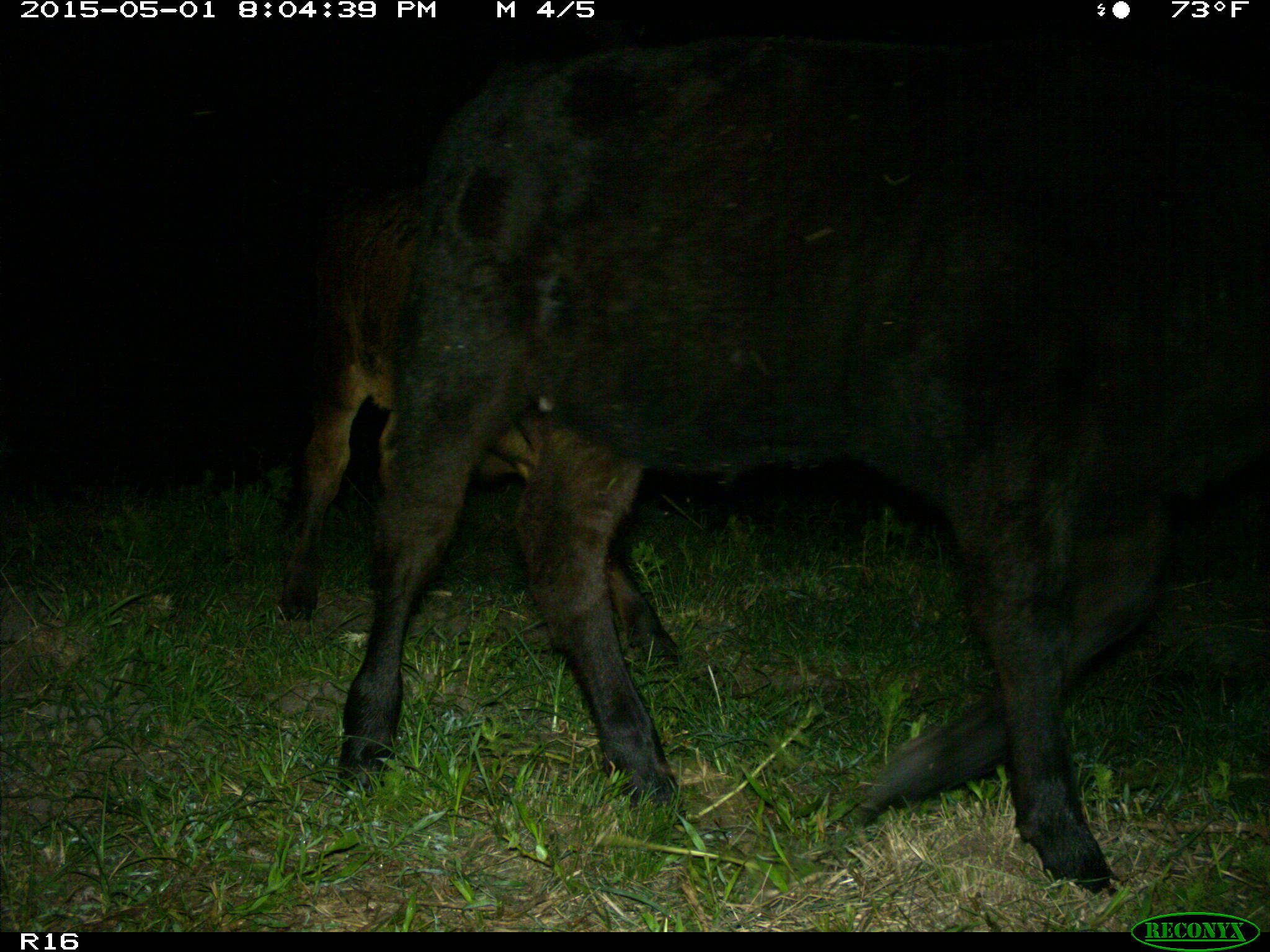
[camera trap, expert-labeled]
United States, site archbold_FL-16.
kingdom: Animalia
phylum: Chordata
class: Mammalia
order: Artiodactyla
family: Bovidae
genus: Bos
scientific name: Bos taurus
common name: domestic cow